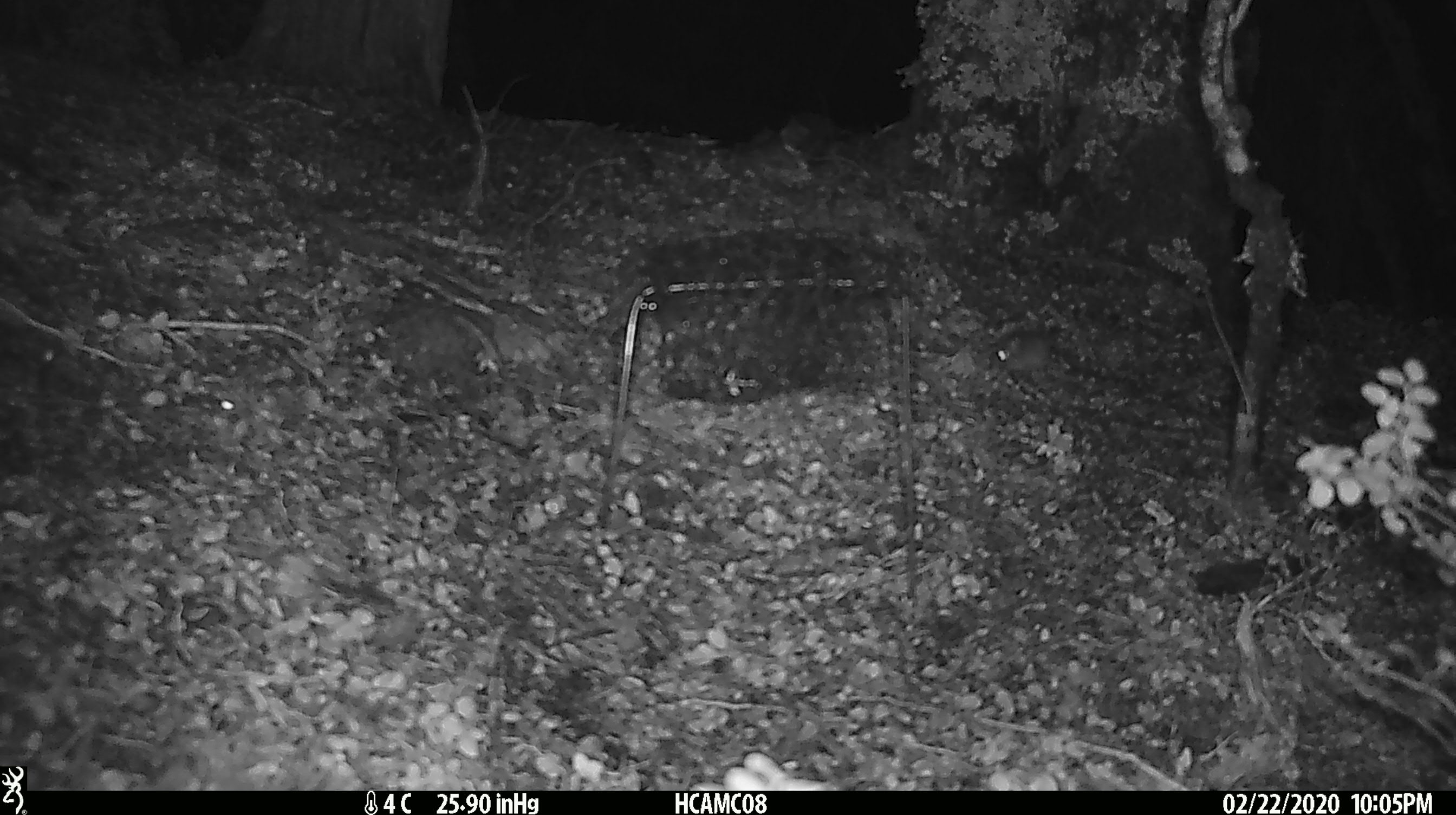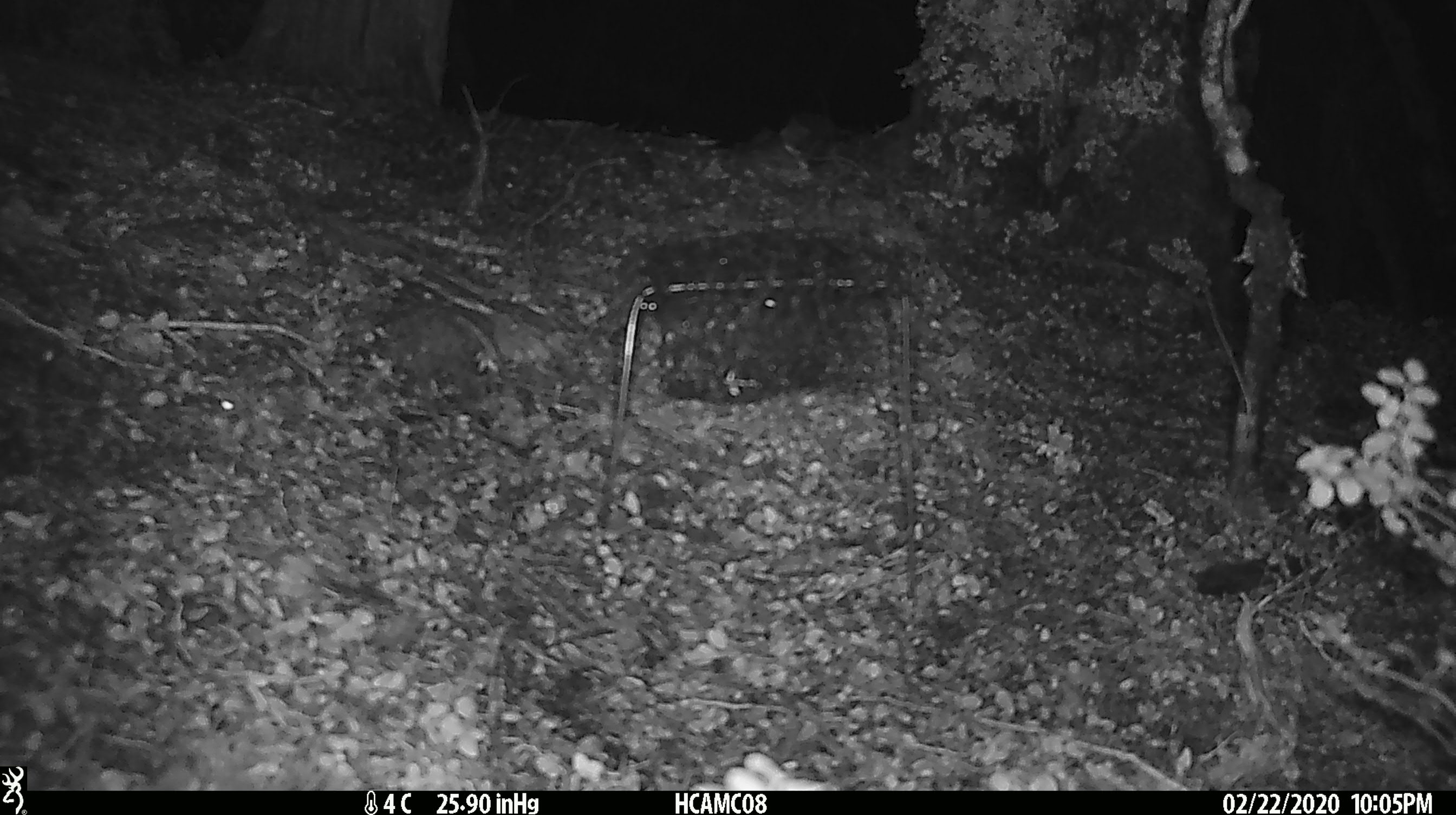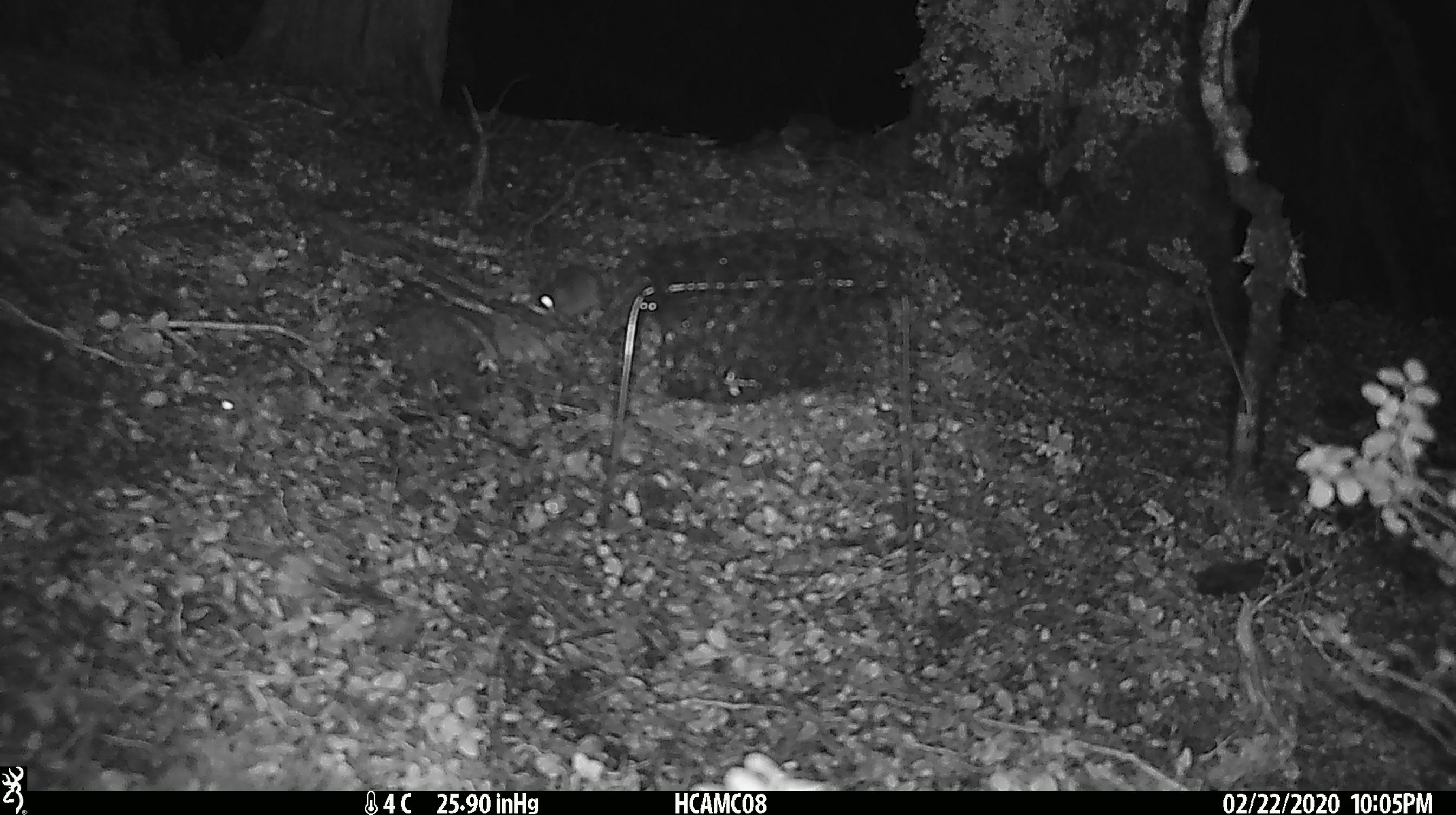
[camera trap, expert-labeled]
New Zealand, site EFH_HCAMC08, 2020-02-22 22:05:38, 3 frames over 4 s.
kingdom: Animalia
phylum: Chordata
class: Mammalia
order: Rodentia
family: Muridae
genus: Mus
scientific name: Mus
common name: mouse